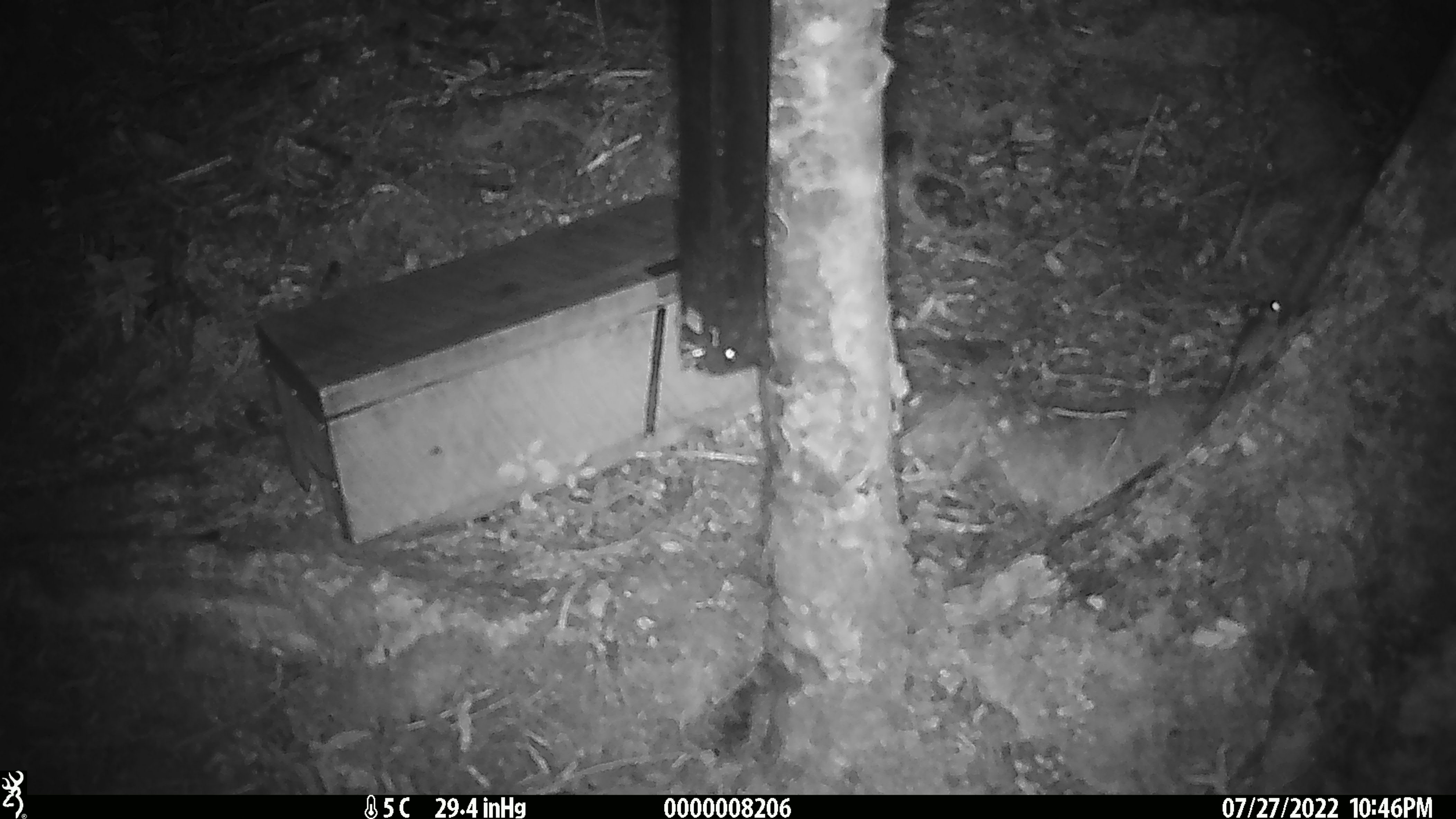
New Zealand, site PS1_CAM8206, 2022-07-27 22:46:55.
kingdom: Animalia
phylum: Chordata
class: Mammalia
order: Rodentia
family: Muridae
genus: Mus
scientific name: Mus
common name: mouse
Mouse (Mus).